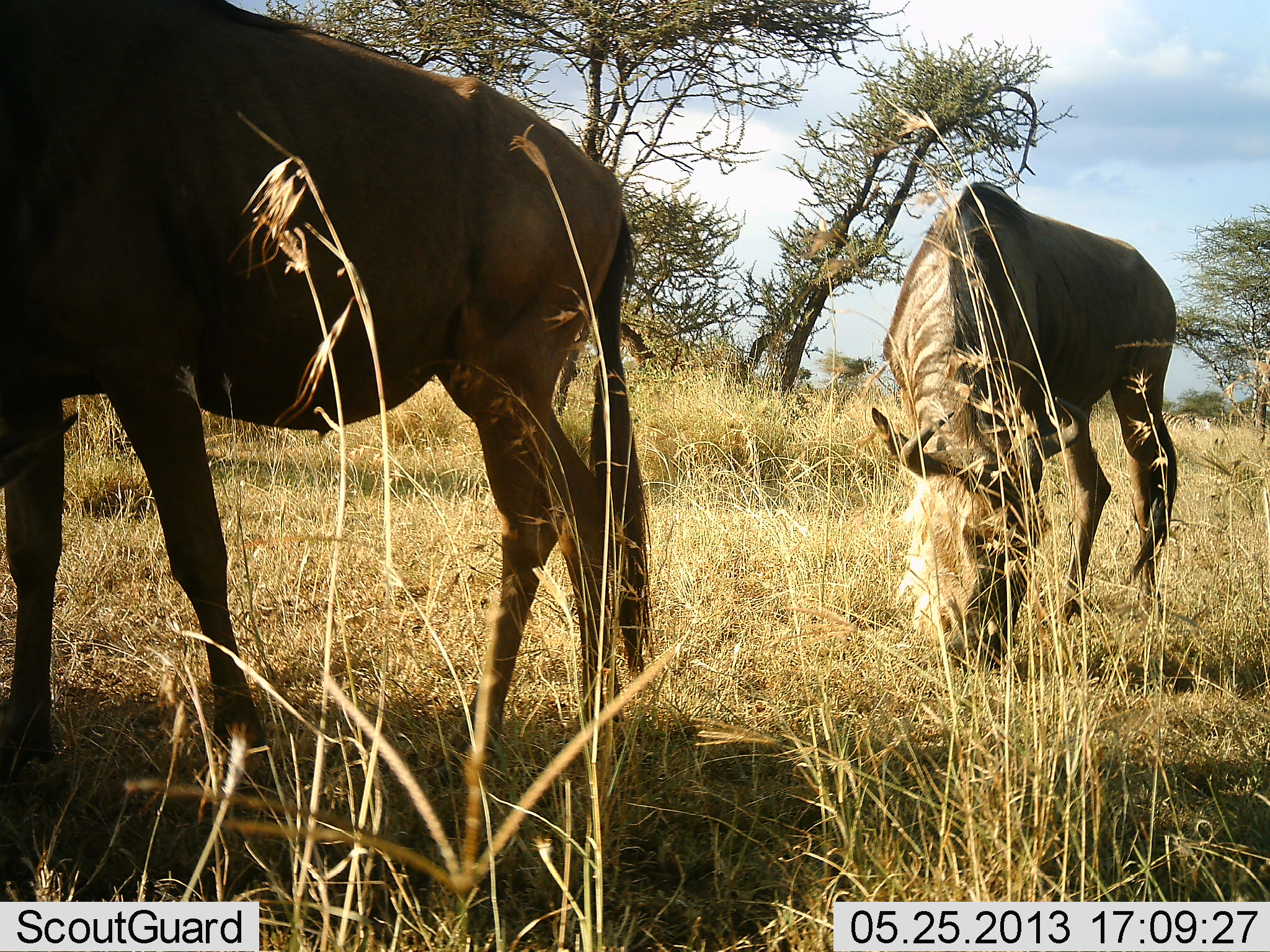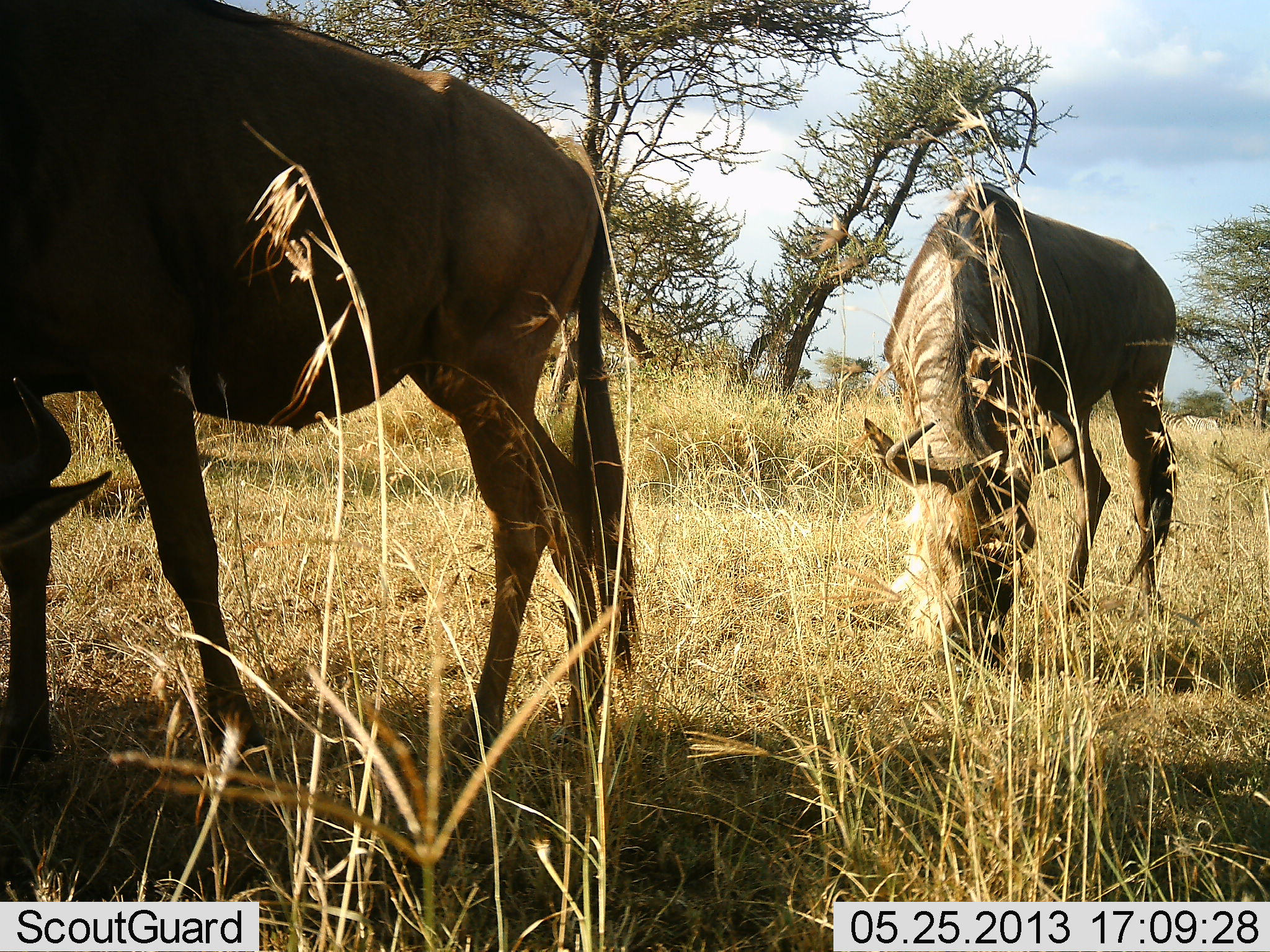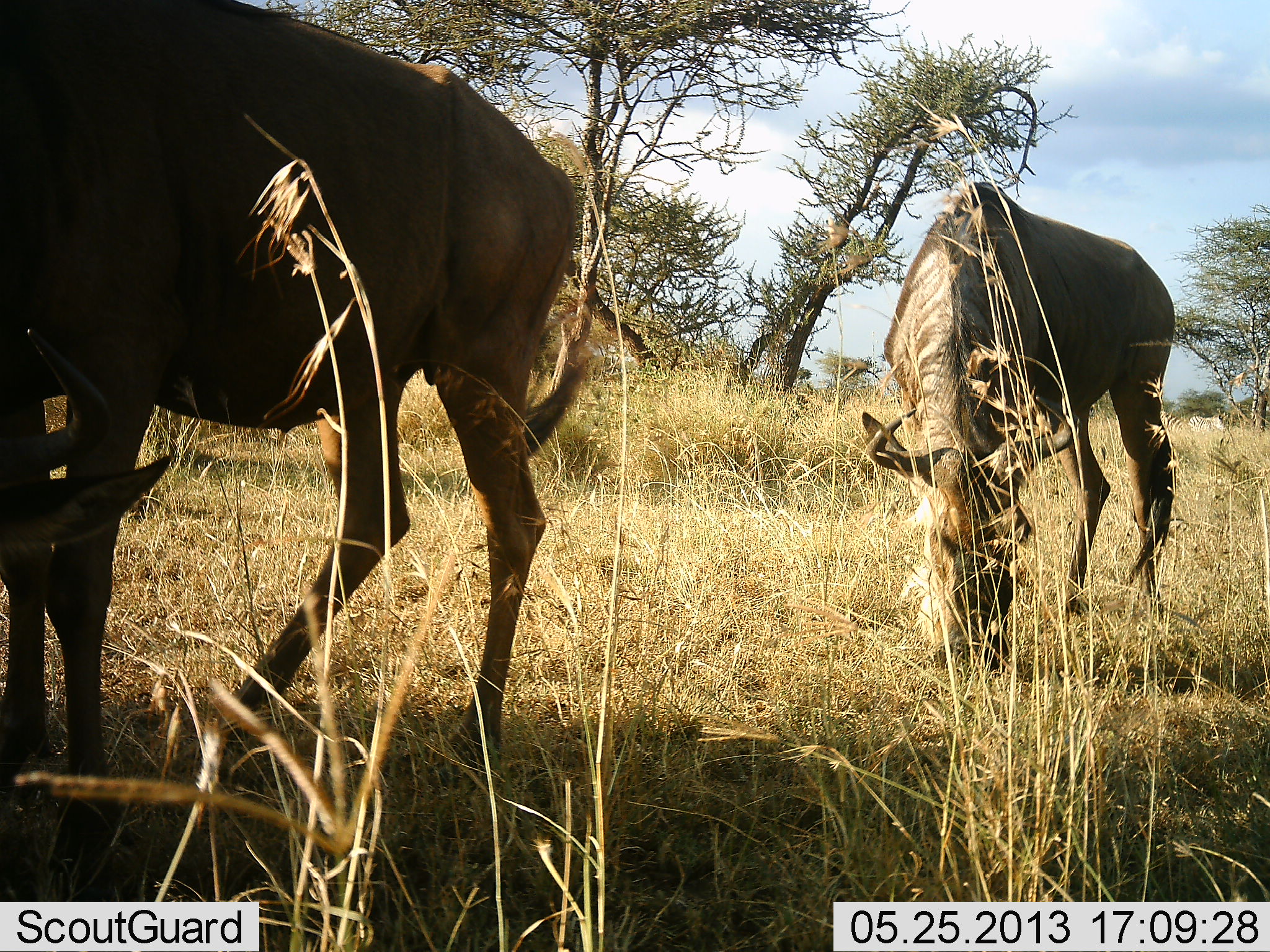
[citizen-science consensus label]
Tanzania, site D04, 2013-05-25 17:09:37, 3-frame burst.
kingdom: Animalia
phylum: Chordata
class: Mammalia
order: Artiodactyla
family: Bovidae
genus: Connochaetes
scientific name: Connochaetes taurinus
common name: blue wildebeest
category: wildebeest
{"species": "wildebeest (blue wildebeest) (Connochaetes taurinus)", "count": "2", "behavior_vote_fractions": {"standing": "9%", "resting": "0%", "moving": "18%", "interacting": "0%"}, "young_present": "0%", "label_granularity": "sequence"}